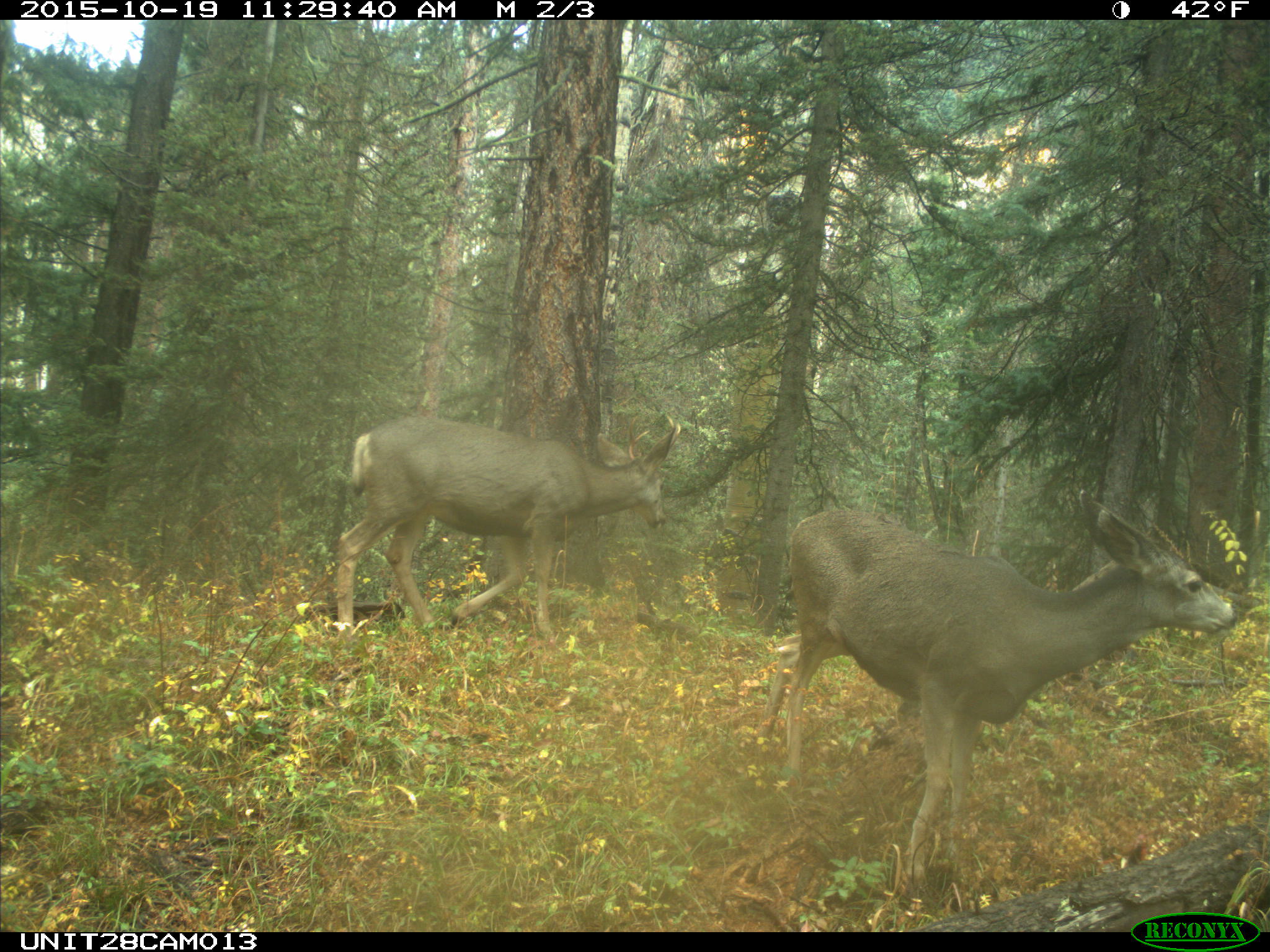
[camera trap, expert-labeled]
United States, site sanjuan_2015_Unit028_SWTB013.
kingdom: Animalia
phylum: Chordata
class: Mammalia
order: Artiodactyla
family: Cervidae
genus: Odocoileus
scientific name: Odocoileus hemionus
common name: mule deer